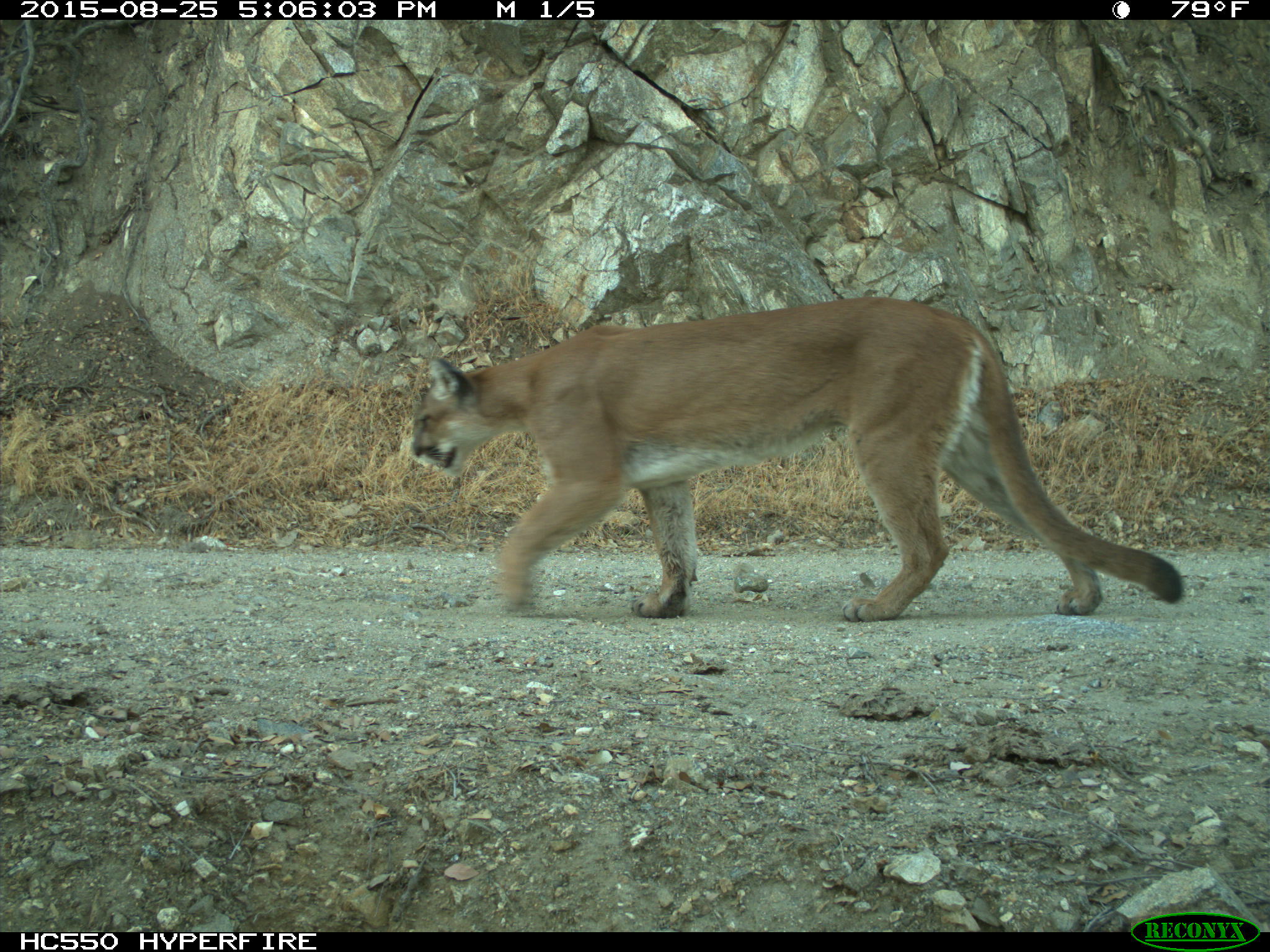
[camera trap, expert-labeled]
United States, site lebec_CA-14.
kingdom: Animalia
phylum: Chordata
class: Mammalia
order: Carnivora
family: Felidae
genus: Puma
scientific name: Puma concolor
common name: mountain lion